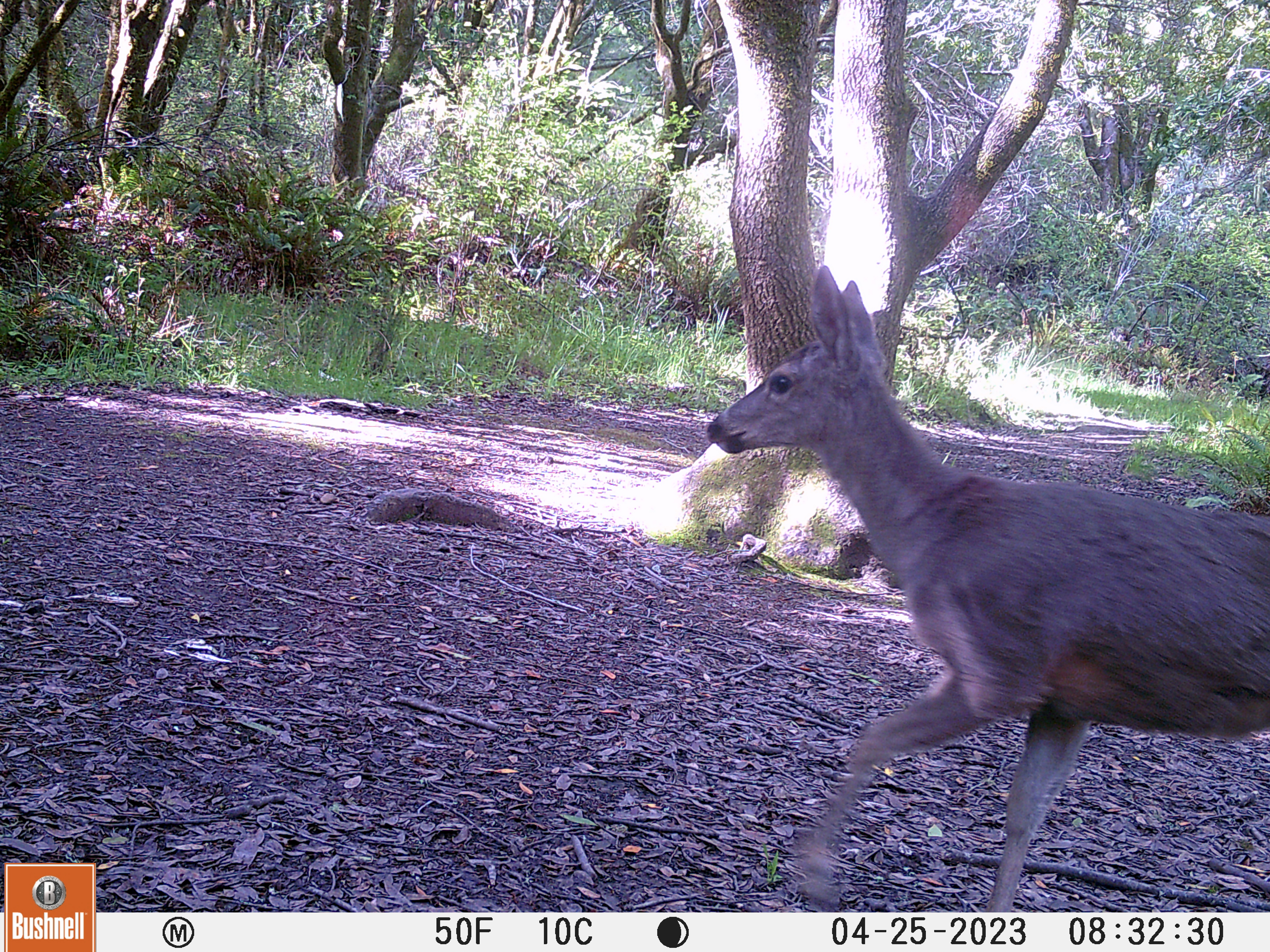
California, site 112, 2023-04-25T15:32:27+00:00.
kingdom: Animalia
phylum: Chordata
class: Mammalia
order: Artiodactyla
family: Cervidae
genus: Odocoileus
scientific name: Odocoileus hemionus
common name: mule deer